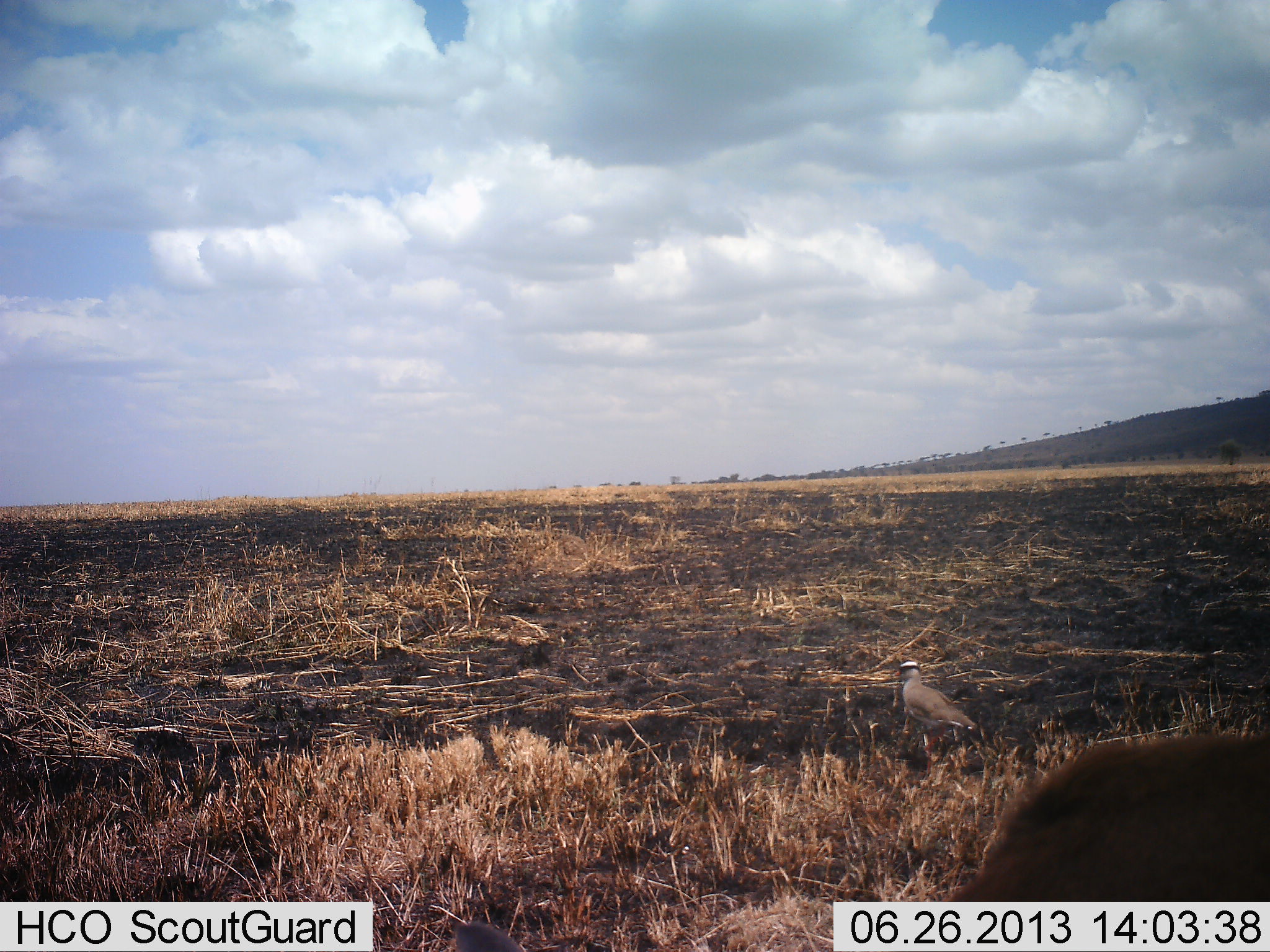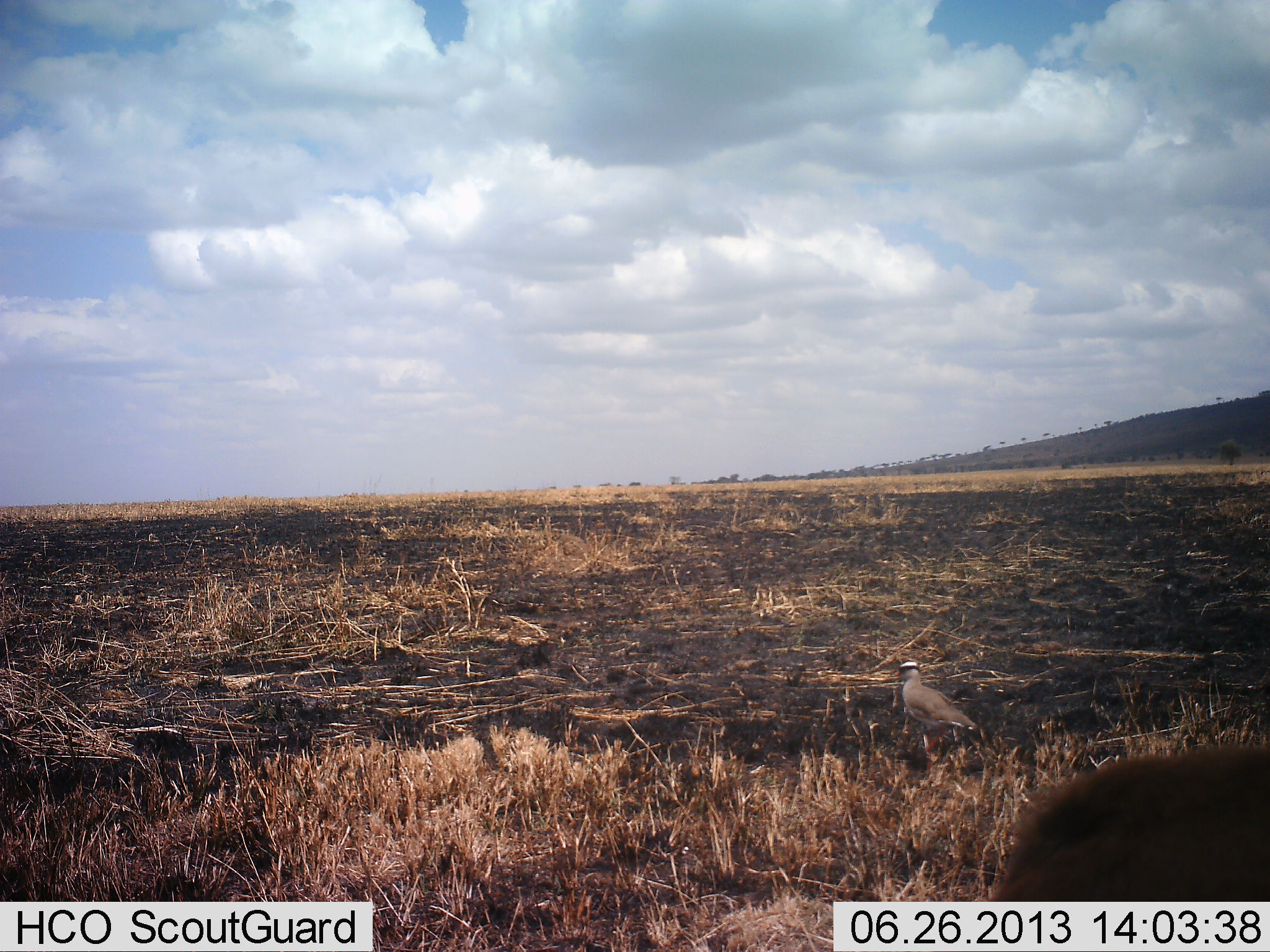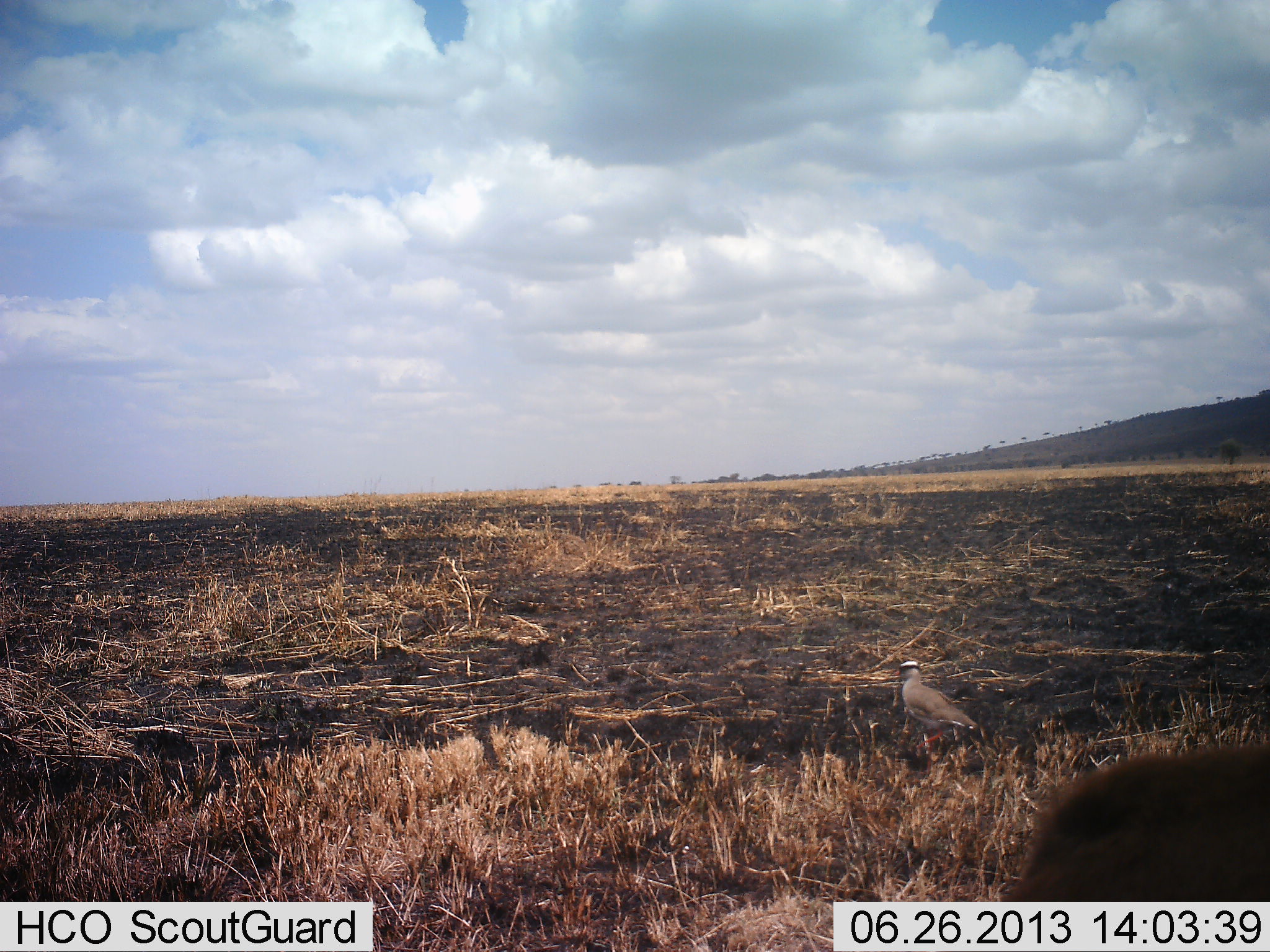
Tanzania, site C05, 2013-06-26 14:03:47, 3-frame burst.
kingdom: Animalia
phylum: Chordata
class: Aves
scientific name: Aves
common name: bird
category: otherbird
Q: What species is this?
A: Otherbird (bird) (Aves).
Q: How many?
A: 1.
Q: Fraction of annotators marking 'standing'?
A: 100%.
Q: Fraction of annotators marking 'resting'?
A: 0%.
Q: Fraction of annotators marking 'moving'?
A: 0%.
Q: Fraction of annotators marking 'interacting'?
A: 0%.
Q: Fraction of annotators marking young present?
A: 0%.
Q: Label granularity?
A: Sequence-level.